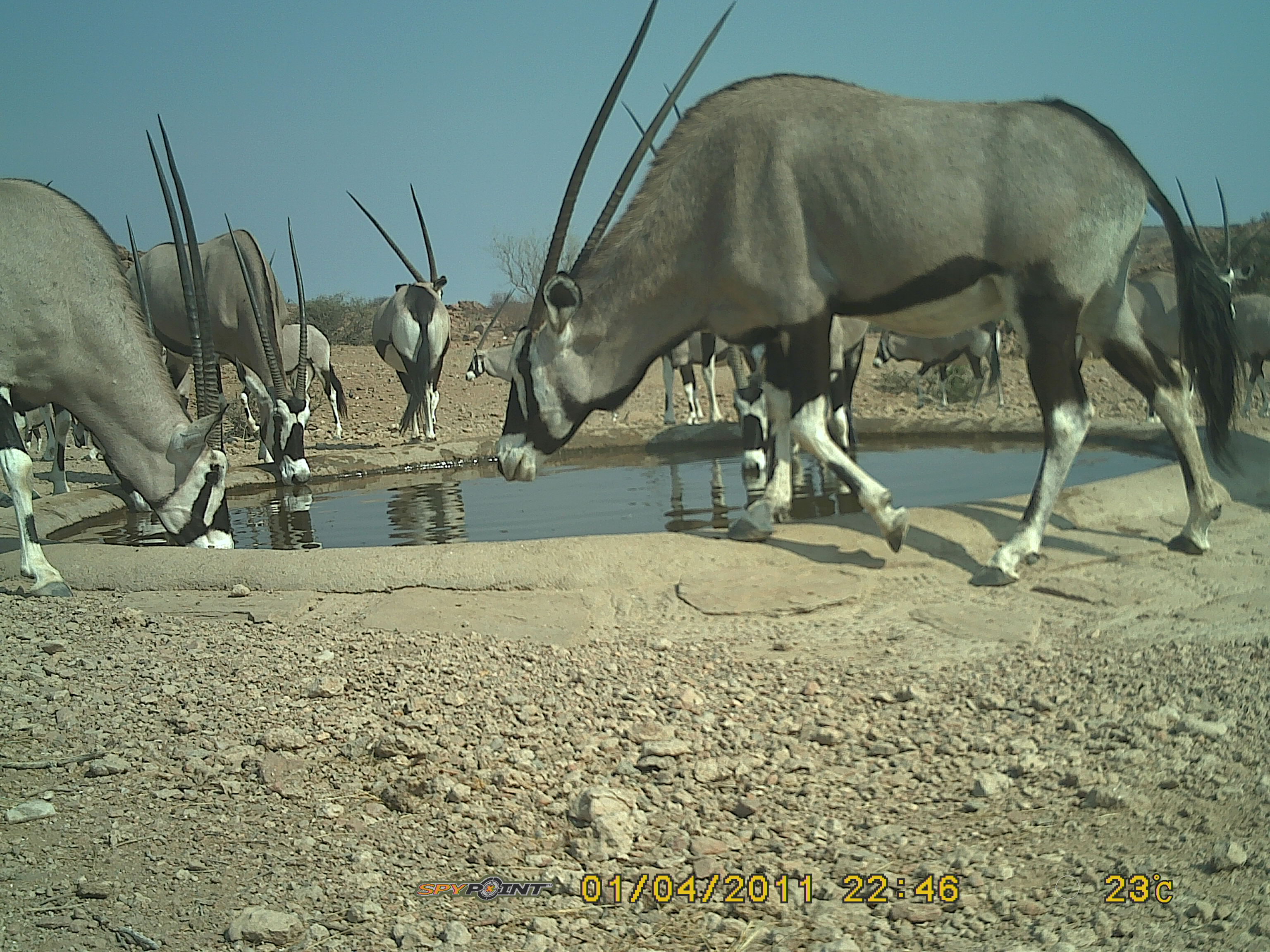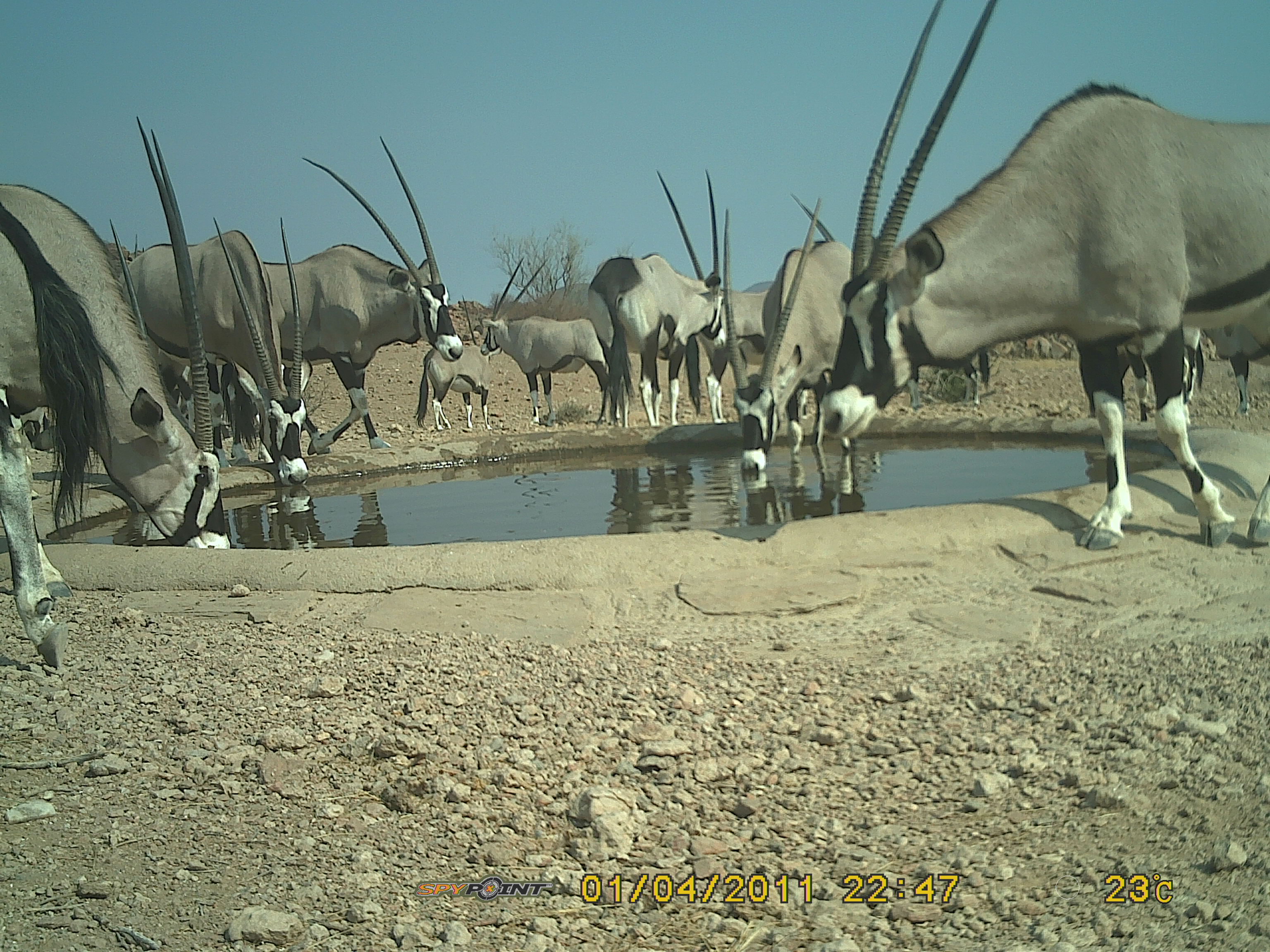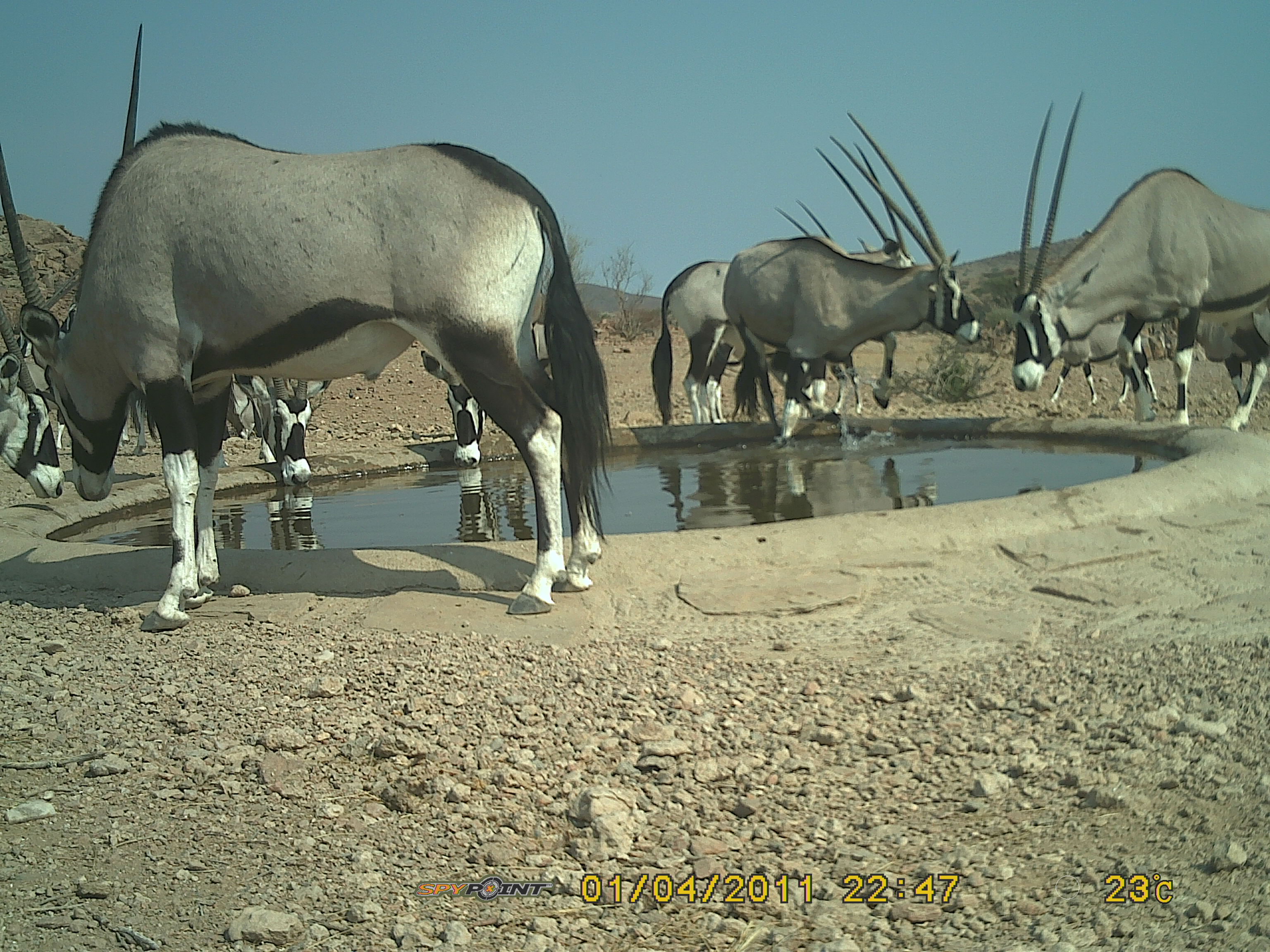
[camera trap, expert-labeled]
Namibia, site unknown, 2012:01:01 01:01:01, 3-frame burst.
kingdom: Animalia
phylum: Chordata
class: Mammalia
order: Artiodactyla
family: Bovidae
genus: Oryx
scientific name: Oryx gazella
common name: gemsbok